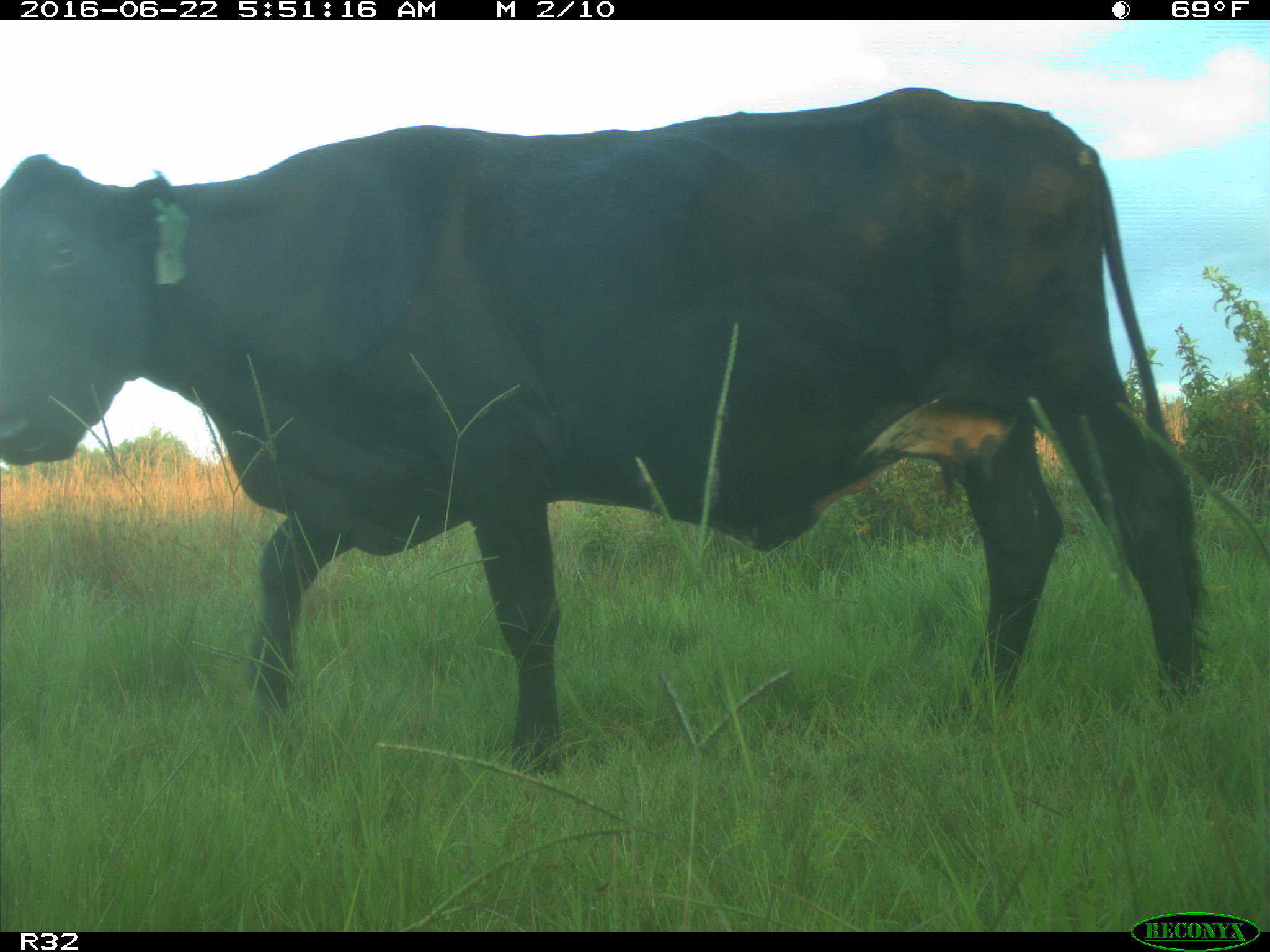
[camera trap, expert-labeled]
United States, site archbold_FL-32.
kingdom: Animalia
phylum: Chordata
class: Mammalia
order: Artiodactyla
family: Bovidae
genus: Bos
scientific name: Bos taurus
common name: domestic cow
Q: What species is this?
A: Bos taurus (domestic cow).